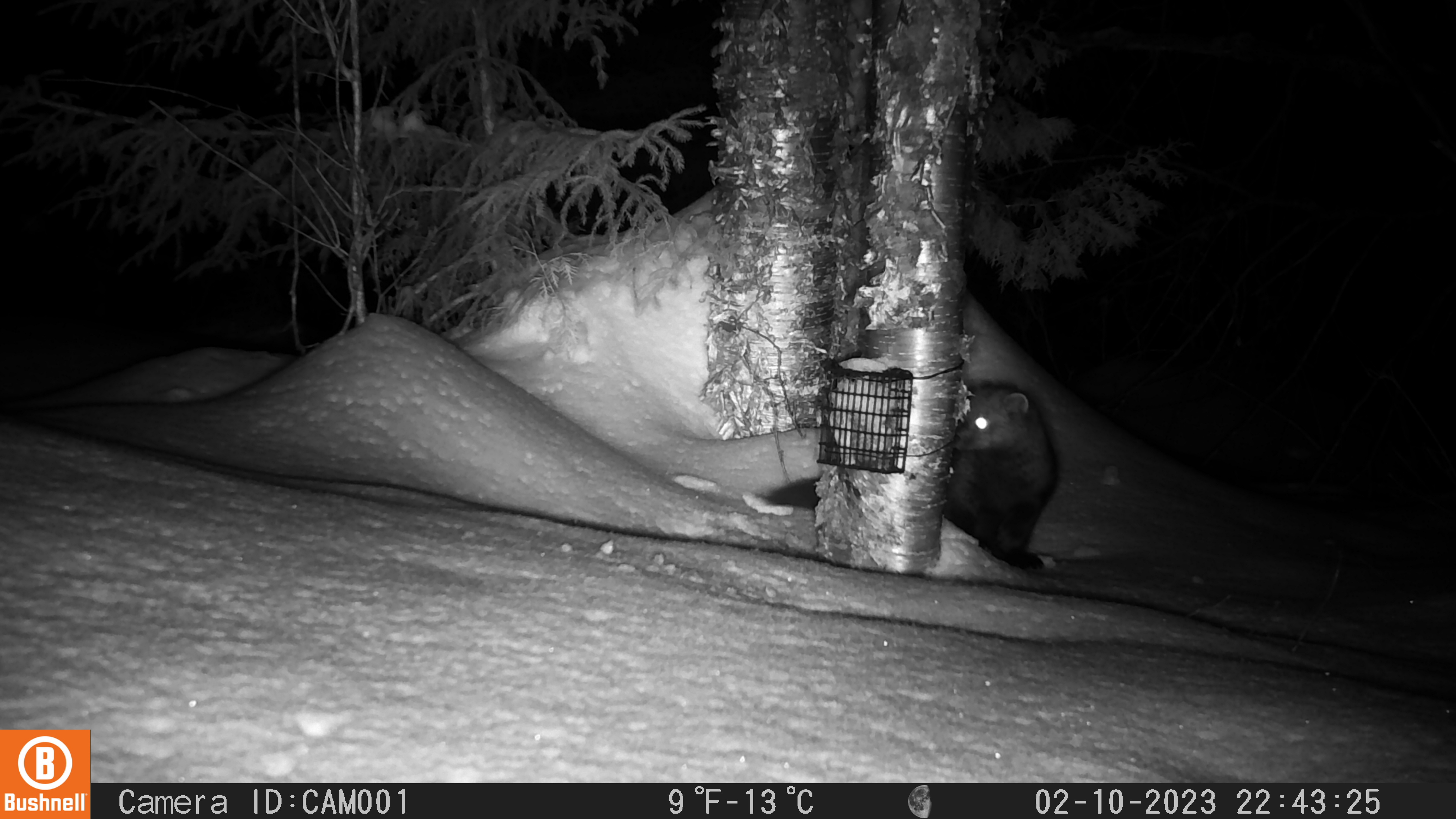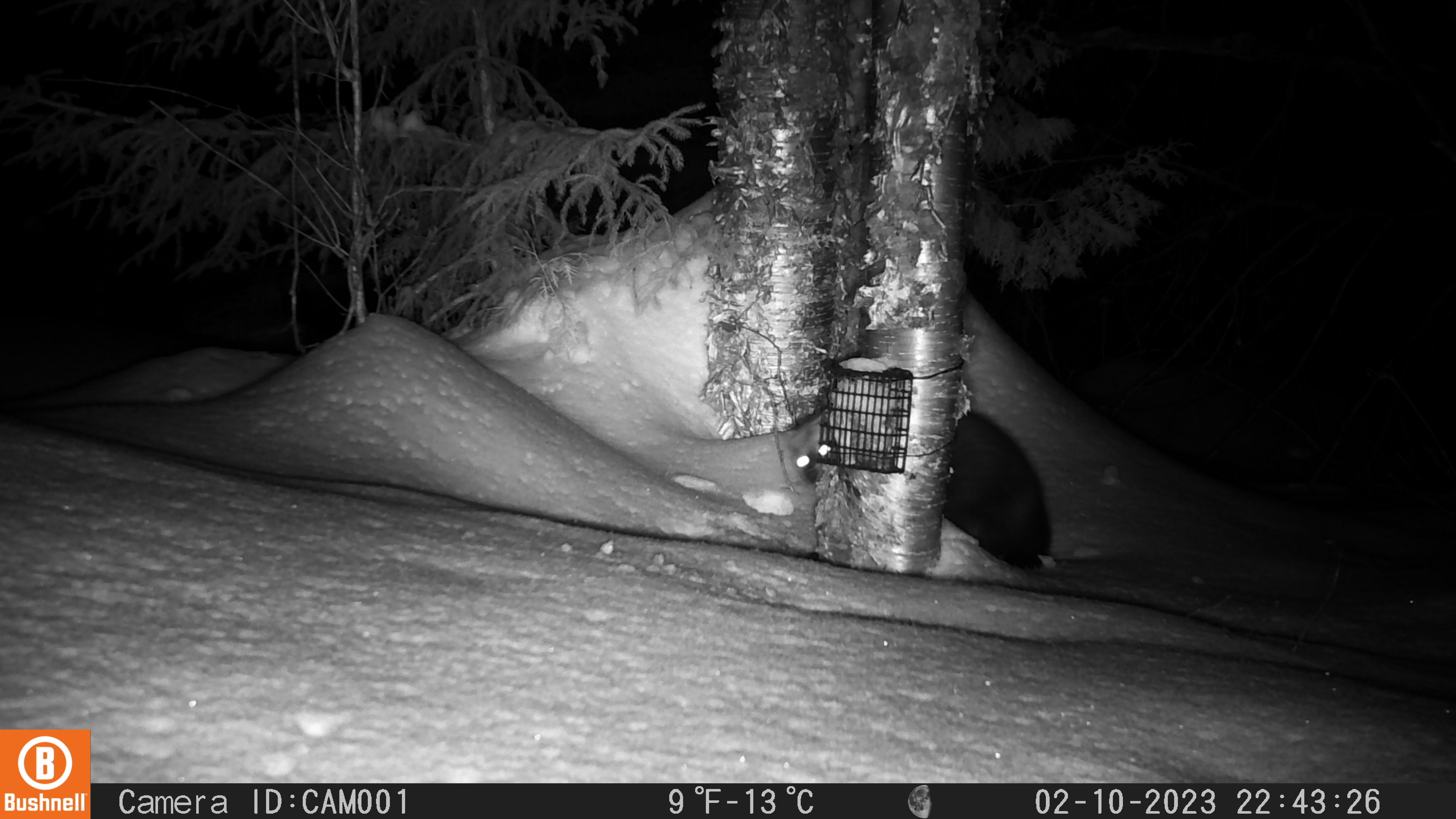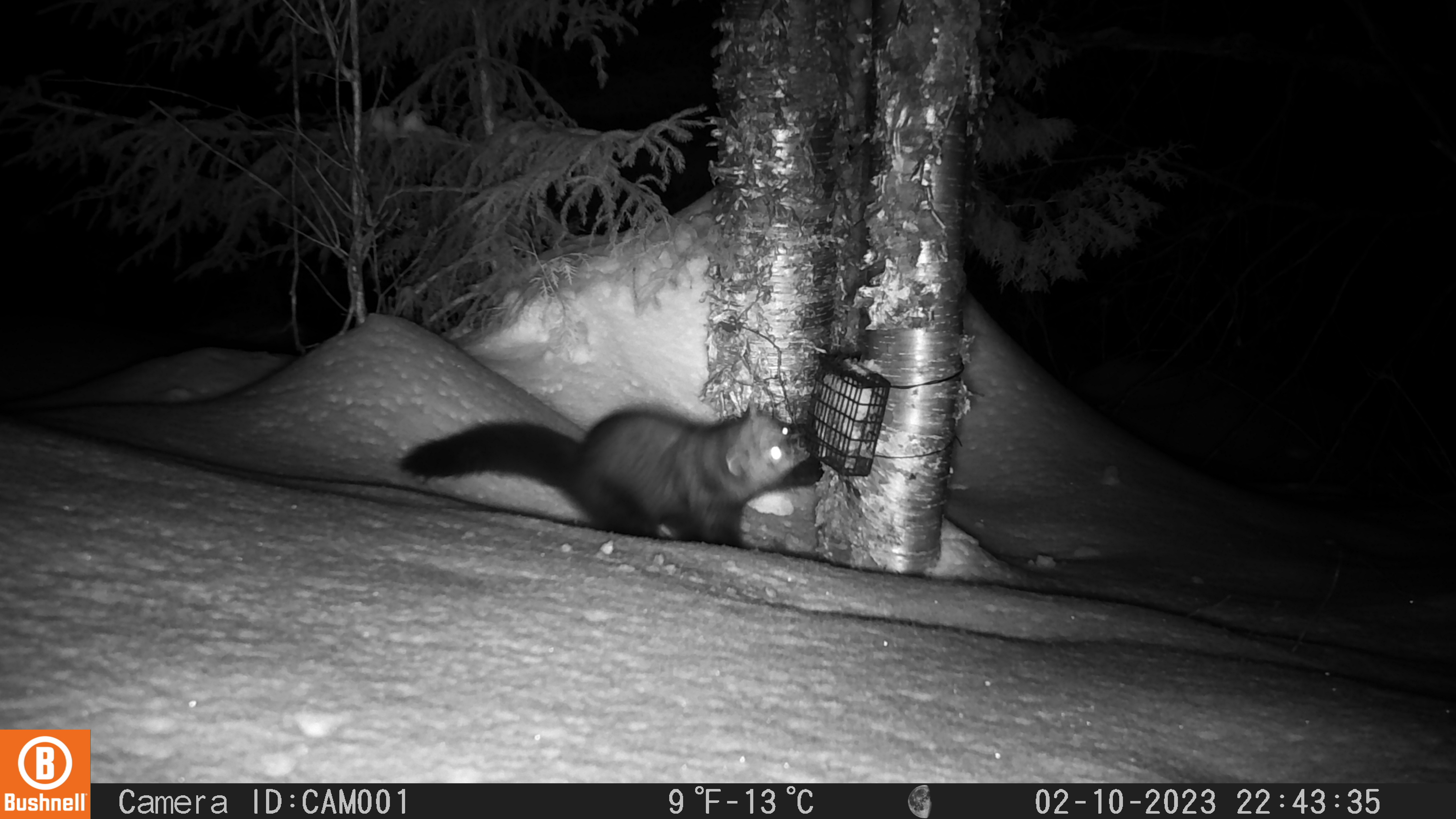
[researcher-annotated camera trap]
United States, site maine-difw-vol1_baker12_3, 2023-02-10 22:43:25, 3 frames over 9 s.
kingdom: Animalia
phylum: Chordata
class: Mammalia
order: Carnivora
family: Mustelidae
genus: Pekania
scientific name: Pekania pennanti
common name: fisher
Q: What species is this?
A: Fisher (Pekania pennanti).